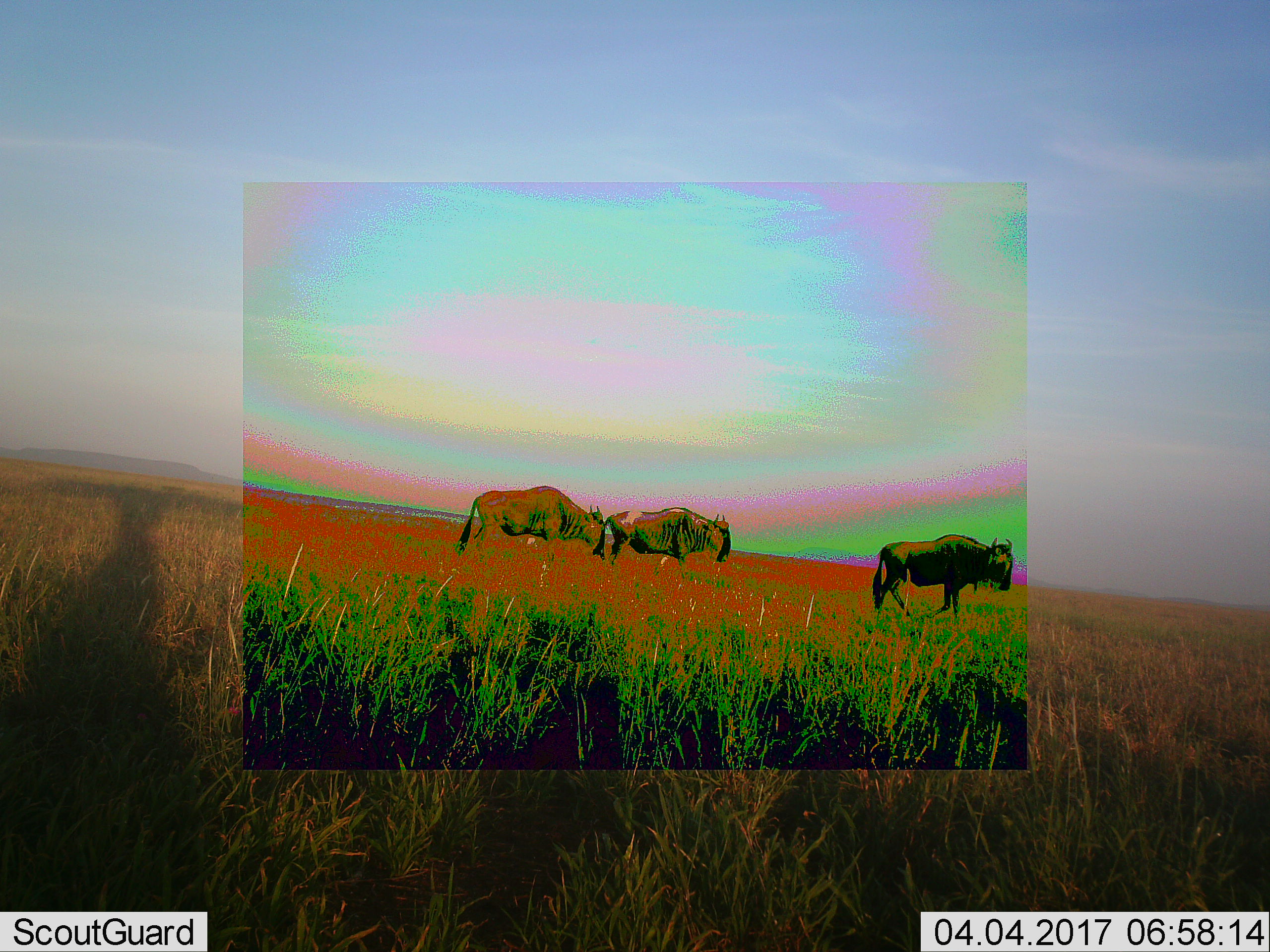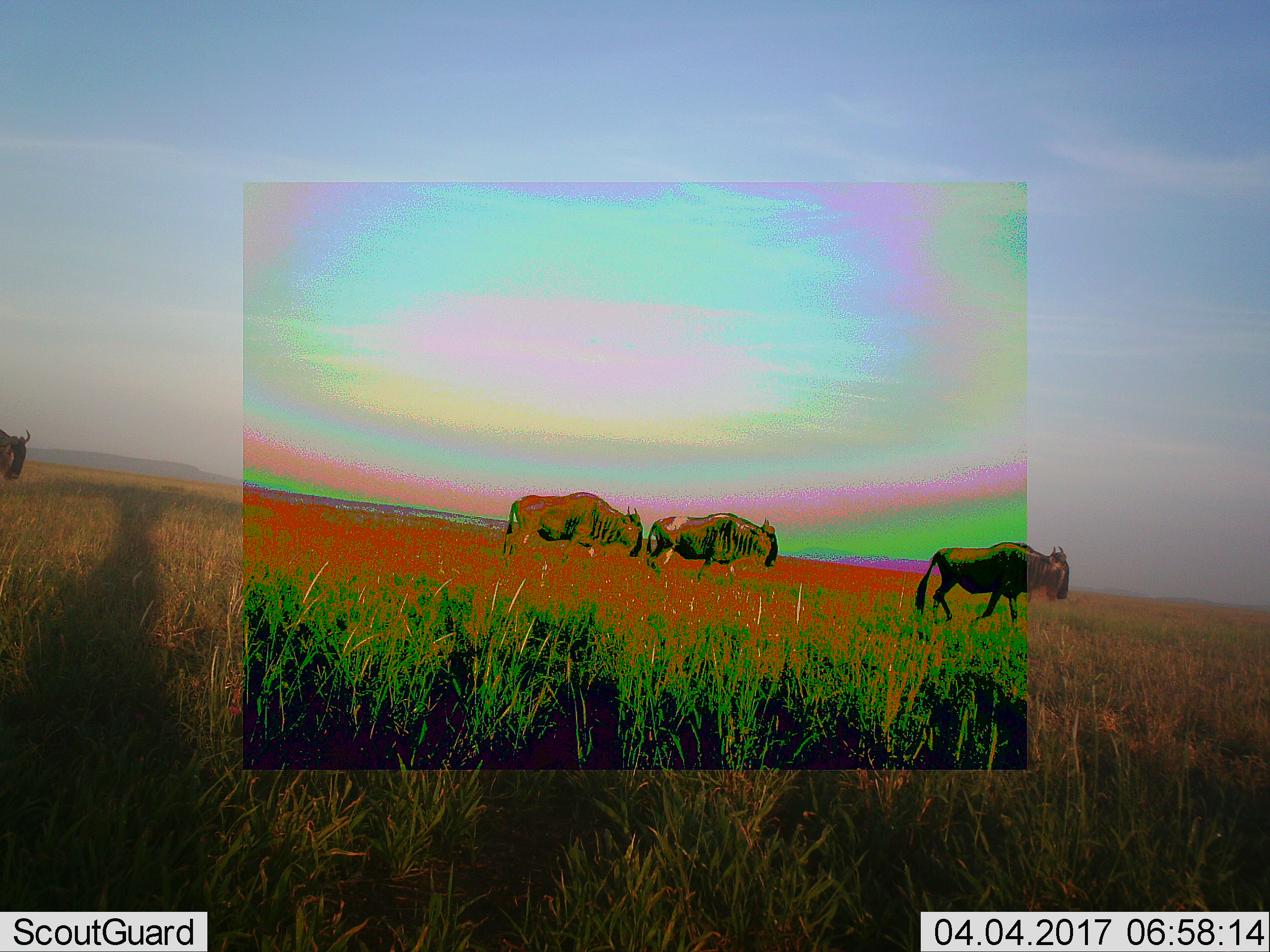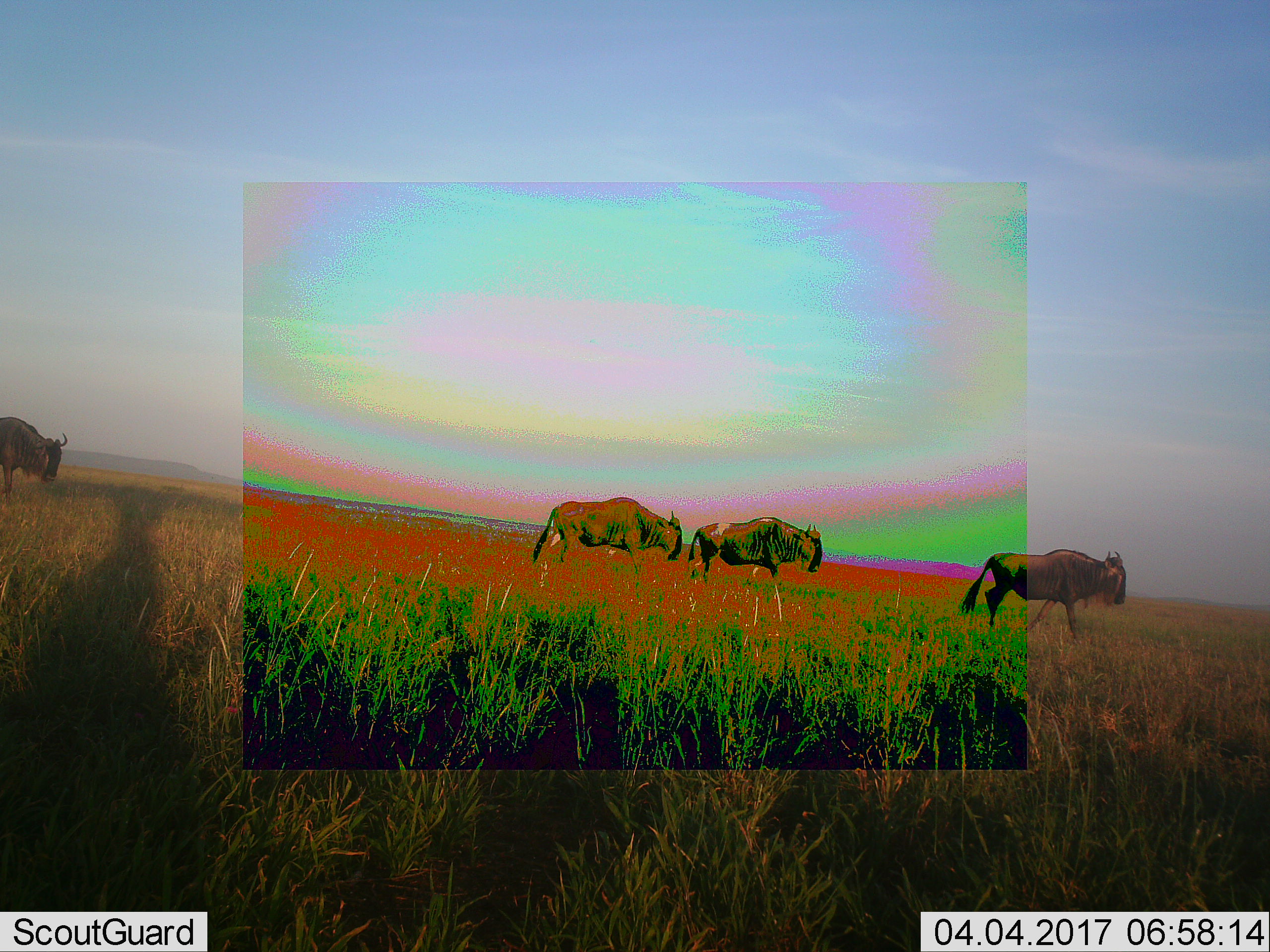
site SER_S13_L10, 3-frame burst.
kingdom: Animalia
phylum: Chordata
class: Mammalia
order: Artiodactyla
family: Bovidae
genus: Connochaetes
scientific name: Connochaetes taurinus taurinus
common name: blue wildebeest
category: wildebeestblue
Wildebeestblue (blue wildebeest) (Connochaetes taurinus taurinus), count 3. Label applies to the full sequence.